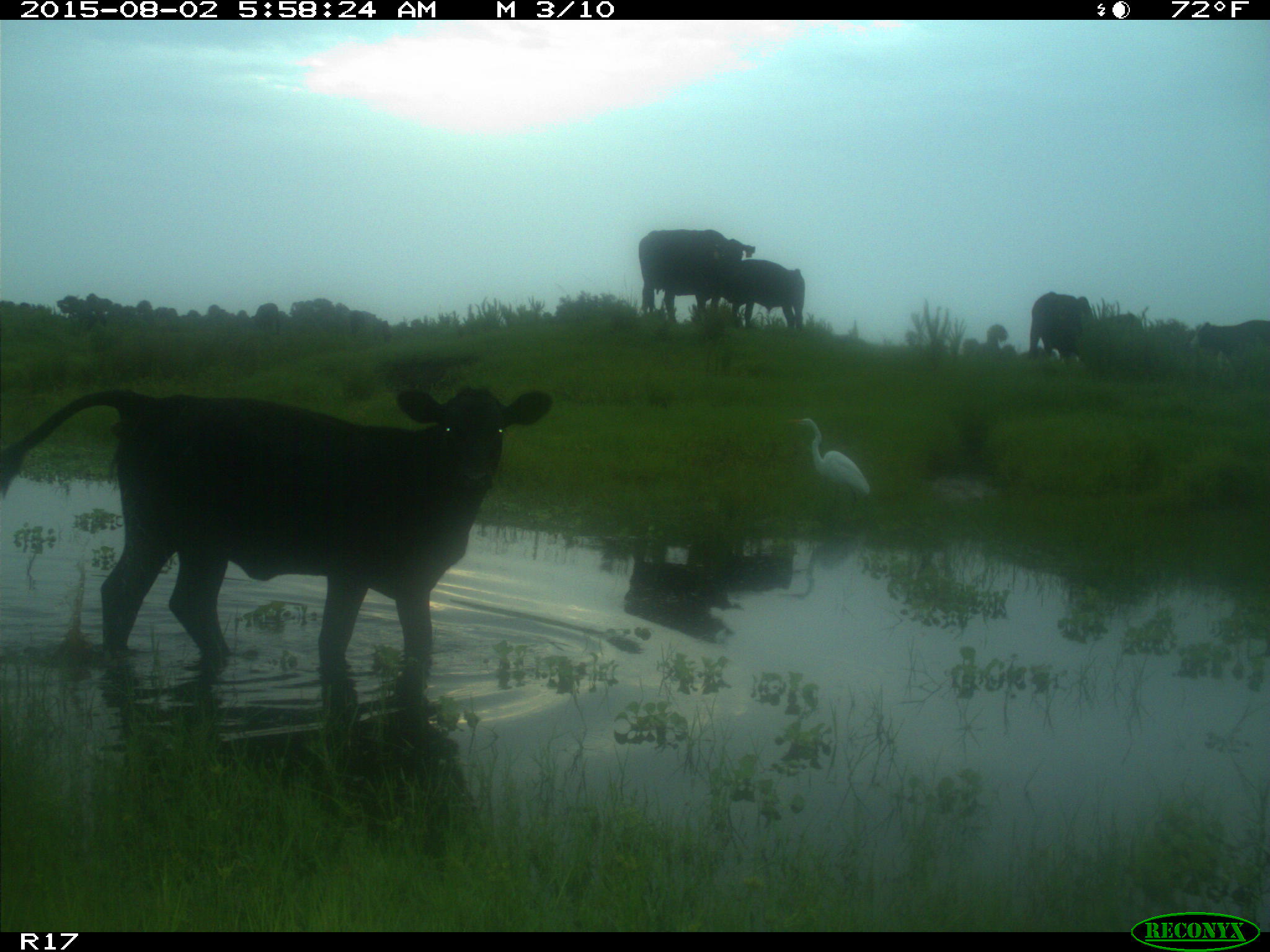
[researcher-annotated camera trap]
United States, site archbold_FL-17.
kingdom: Animalia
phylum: Chordata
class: Mammalia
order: Artiodactyla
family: Bovidae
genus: Bos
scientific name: Bos taurus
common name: domestic cow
Bos taurus (domestic cow).